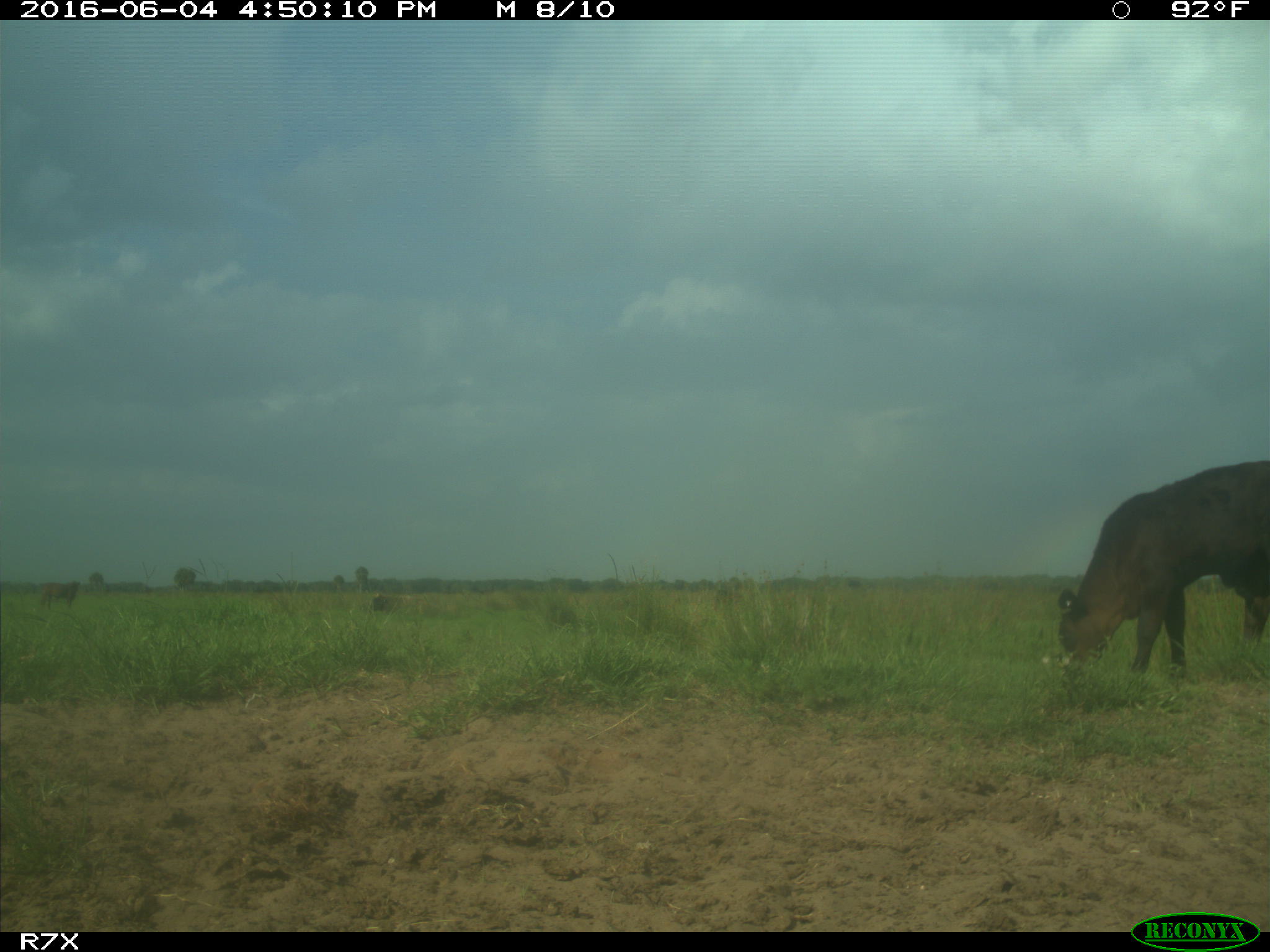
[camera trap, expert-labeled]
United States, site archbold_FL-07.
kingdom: Animalia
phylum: Chordata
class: Mammalia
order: Artiodactyla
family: Bovidae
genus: Bos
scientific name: Bos taurus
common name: domestic cow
Bos taurus (domestic cow).